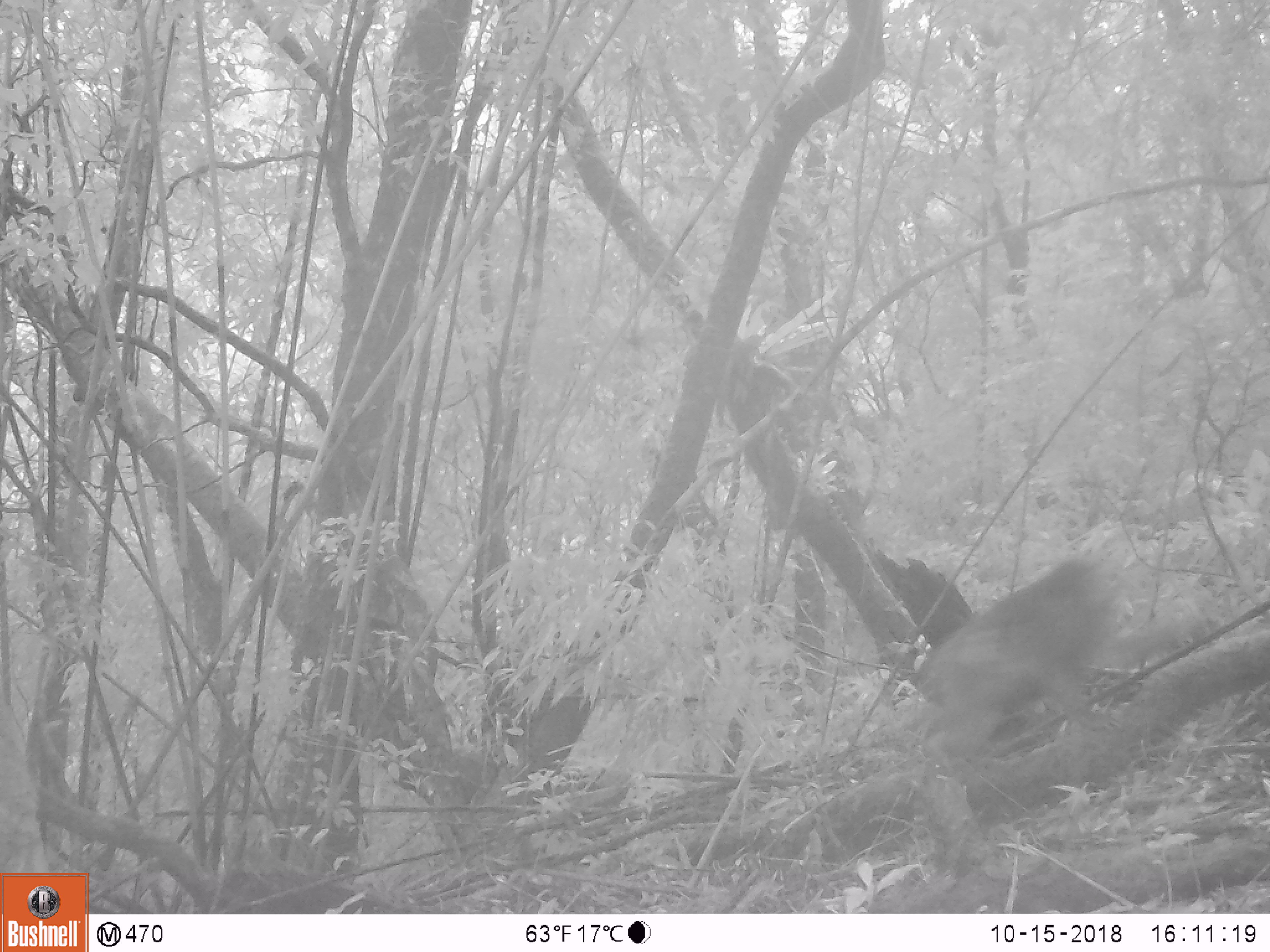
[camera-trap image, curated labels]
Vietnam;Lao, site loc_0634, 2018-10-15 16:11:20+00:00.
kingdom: Animalia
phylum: Chordata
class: Mammalia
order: Primates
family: Cercopithecidae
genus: Macaca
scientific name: Macaca arctoides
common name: stump-tailed macaque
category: stump tailed macaque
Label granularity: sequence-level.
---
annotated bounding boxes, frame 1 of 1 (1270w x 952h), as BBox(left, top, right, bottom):
stump tailed macaque: BBox(906, 558, 1197, 781)